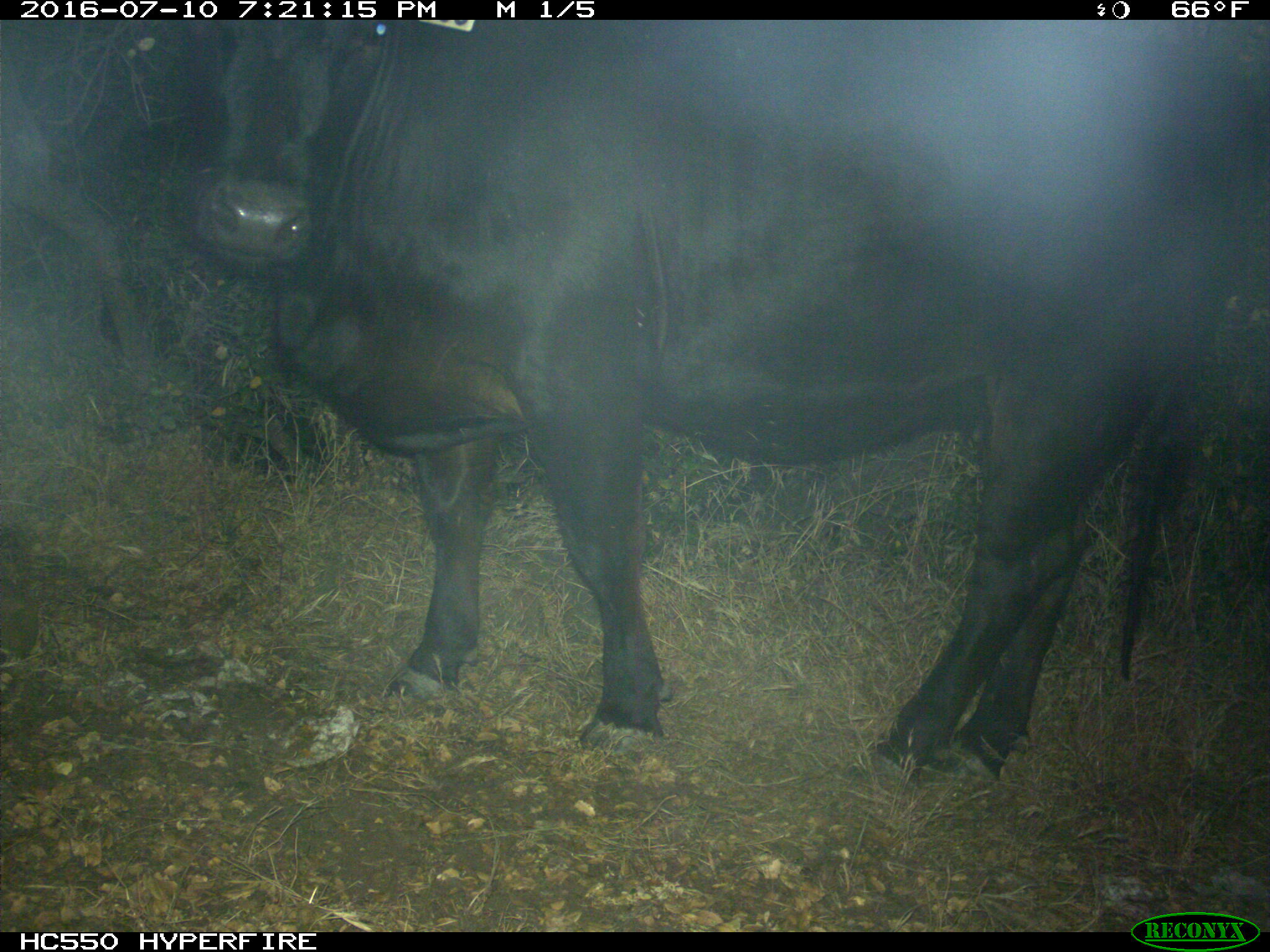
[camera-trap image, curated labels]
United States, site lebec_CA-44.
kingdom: Animalia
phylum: Chordata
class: Mammalia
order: Artiodactyla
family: Bovidae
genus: Bos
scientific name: Bos taurus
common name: domestic cow